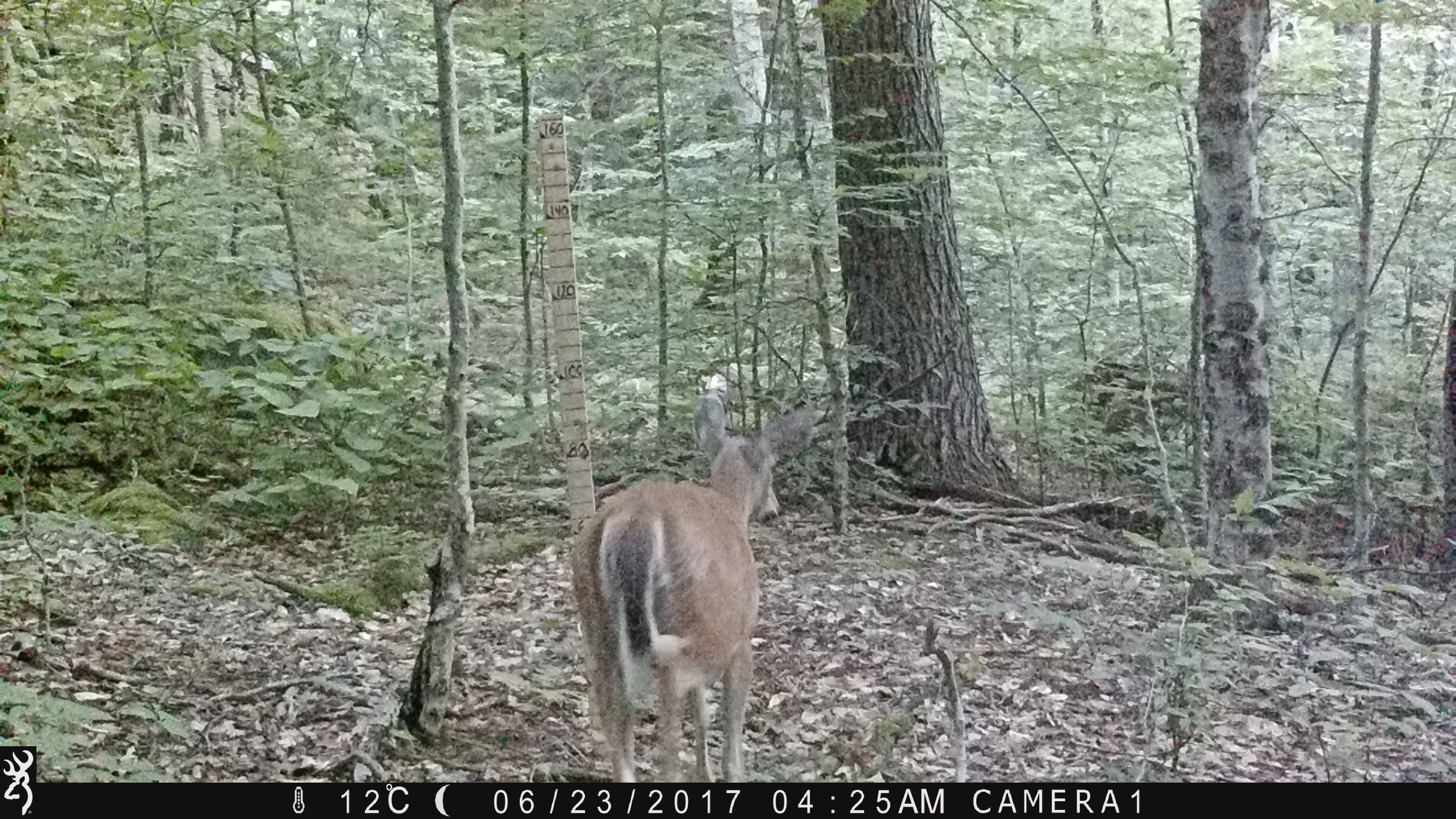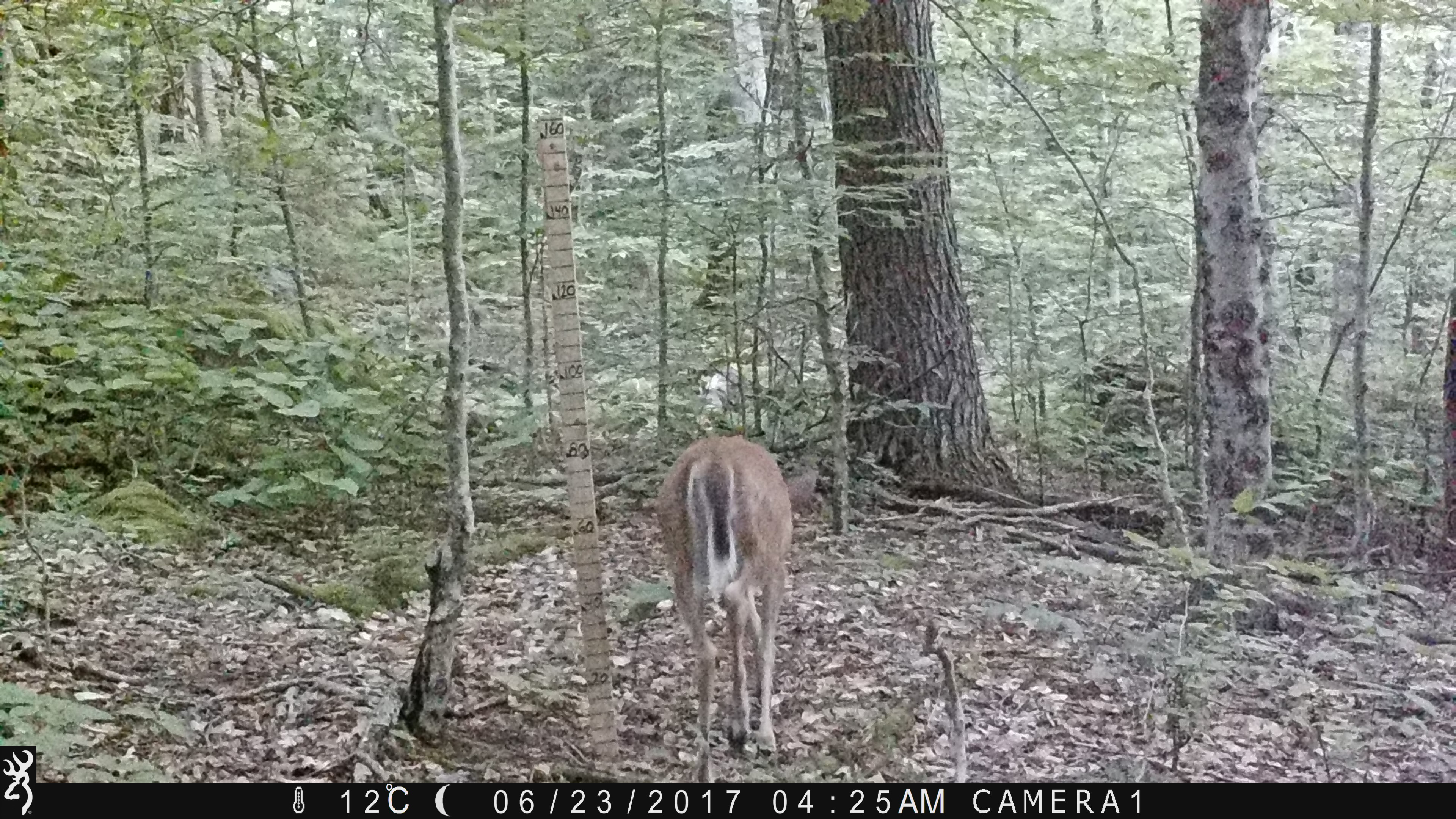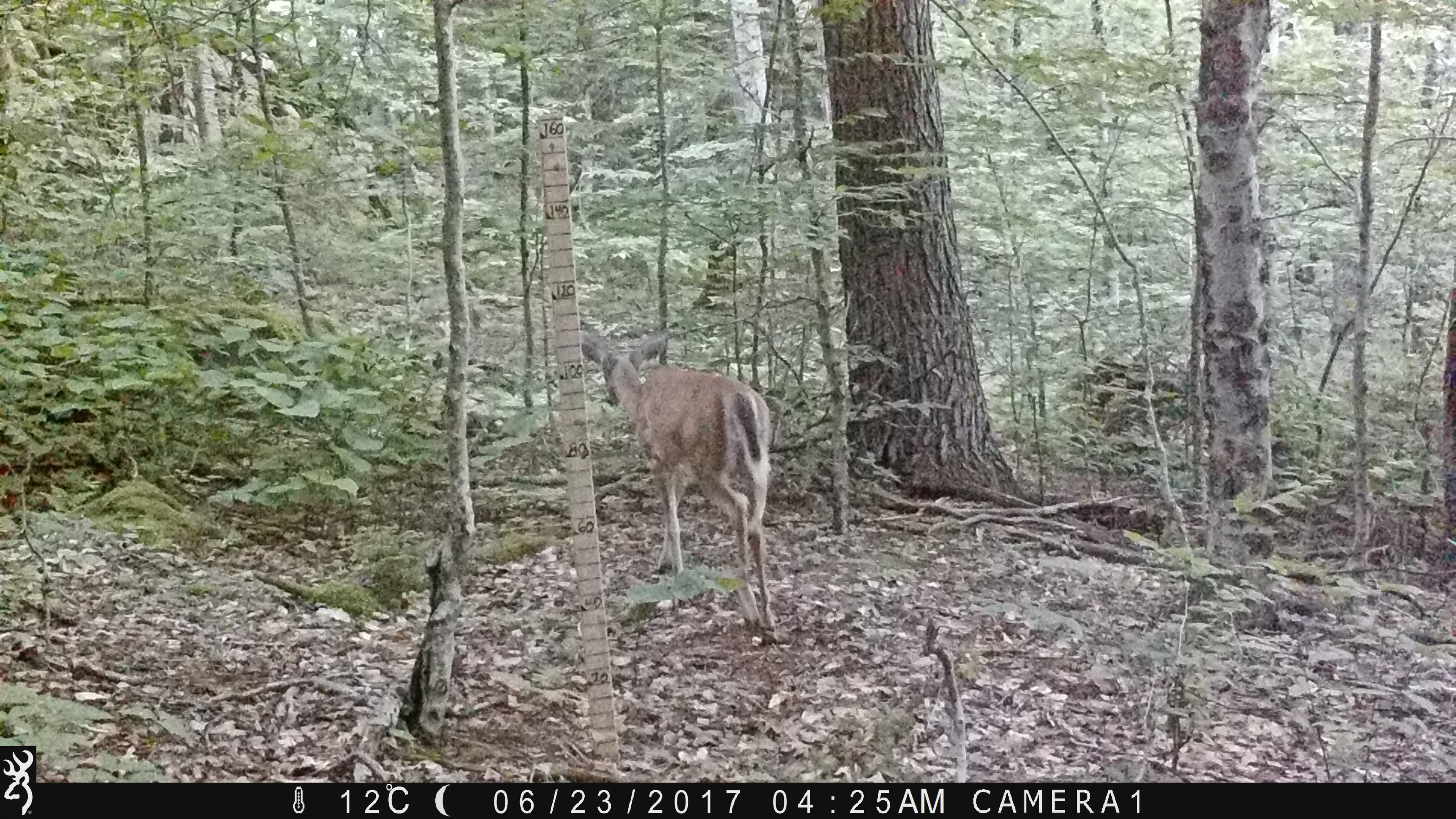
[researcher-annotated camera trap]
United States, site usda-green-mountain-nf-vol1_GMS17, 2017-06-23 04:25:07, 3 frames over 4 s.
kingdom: Animalia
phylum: Chordata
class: Mammalia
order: Artiodactyla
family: Cervidae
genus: Odocoileus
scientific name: Odocoileus virginianus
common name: white-tailed deer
White-tailed deer (Odocoileus virginianus).